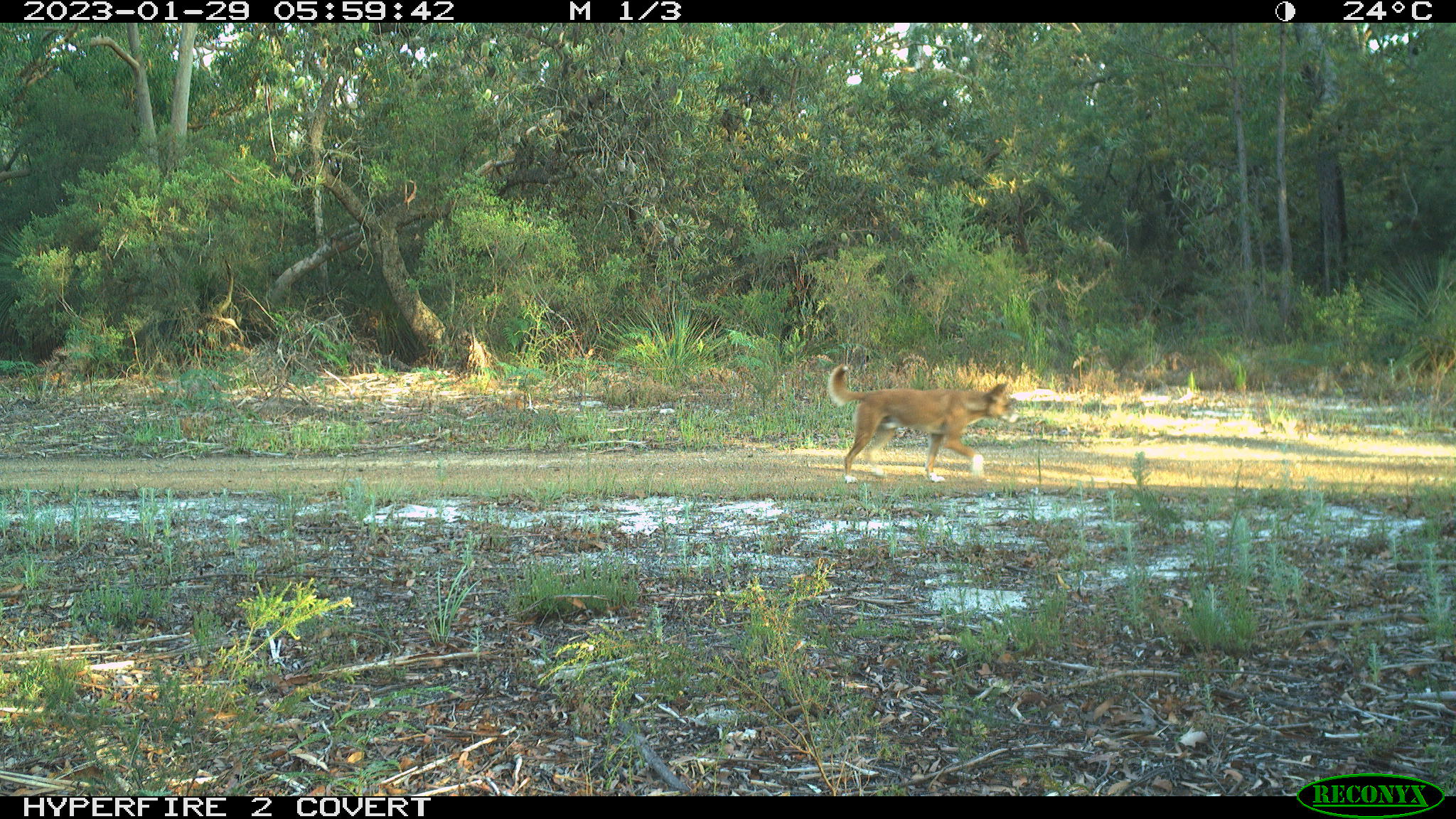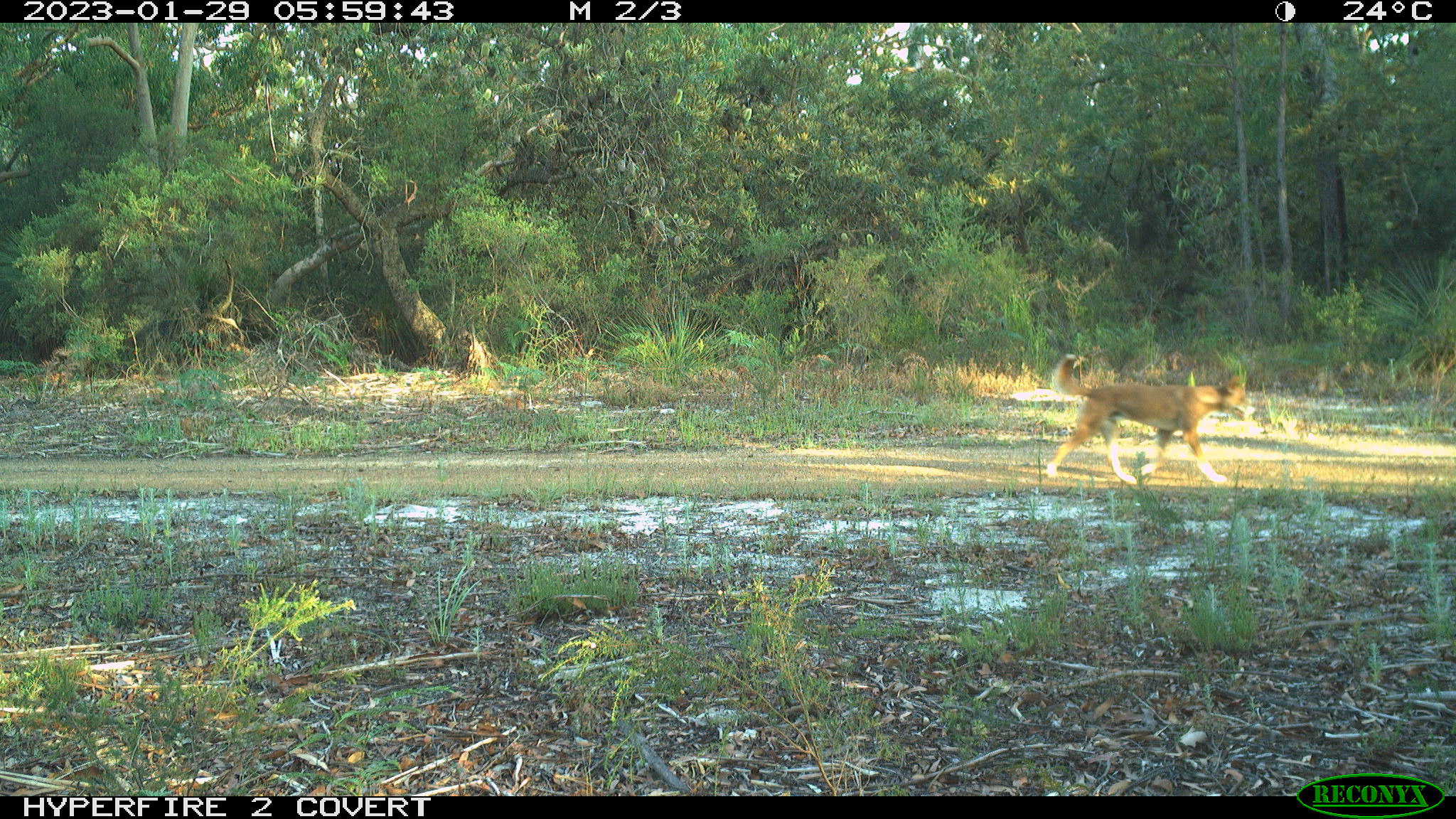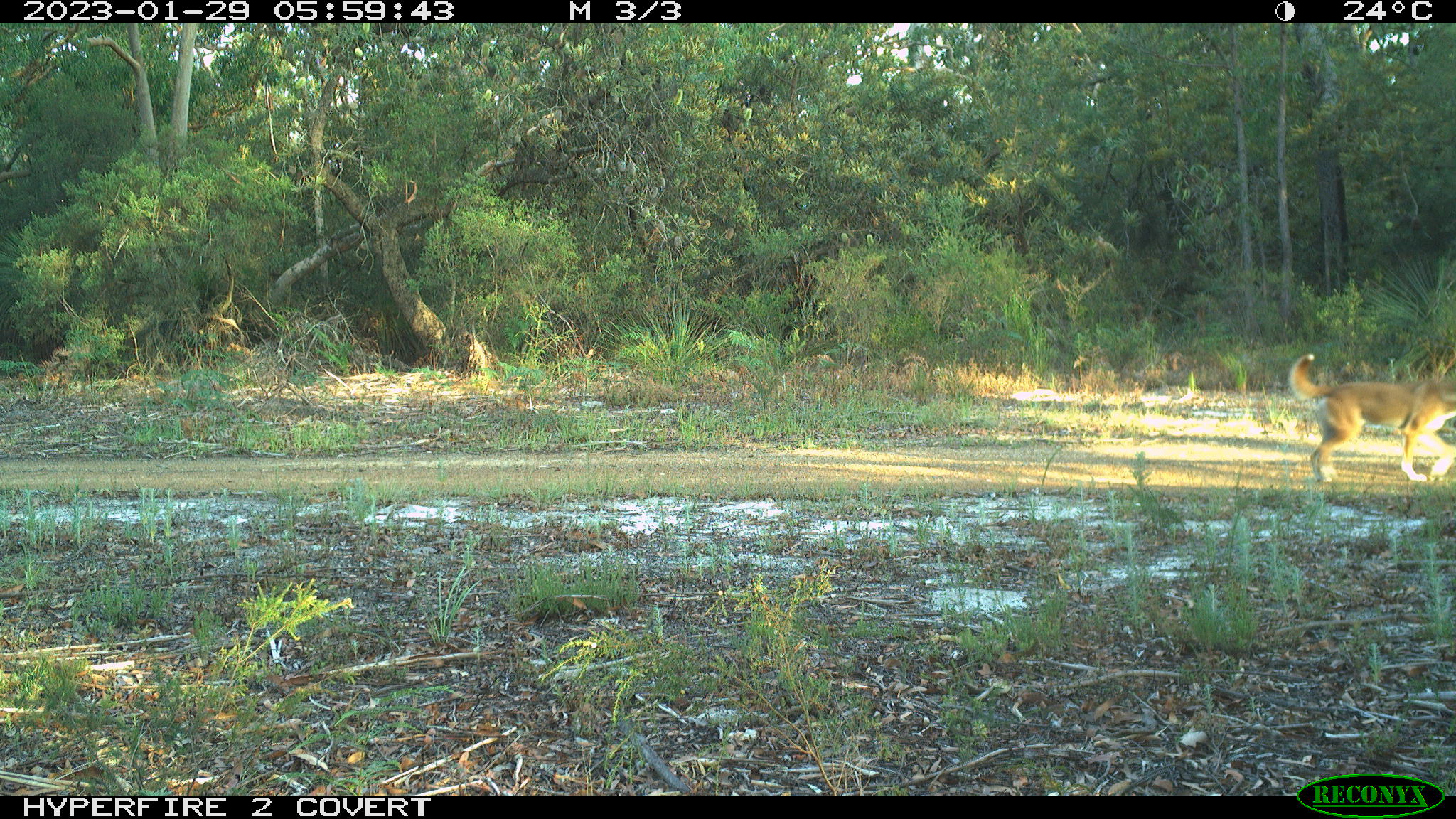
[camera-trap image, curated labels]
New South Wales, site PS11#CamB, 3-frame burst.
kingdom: Animalia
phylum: Chordata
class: Mammalia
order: Carnivora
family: Canidae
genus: Canis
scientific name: Canis familiaris dingo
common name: dingo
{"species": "dingo (Canis familiaris dingo)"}